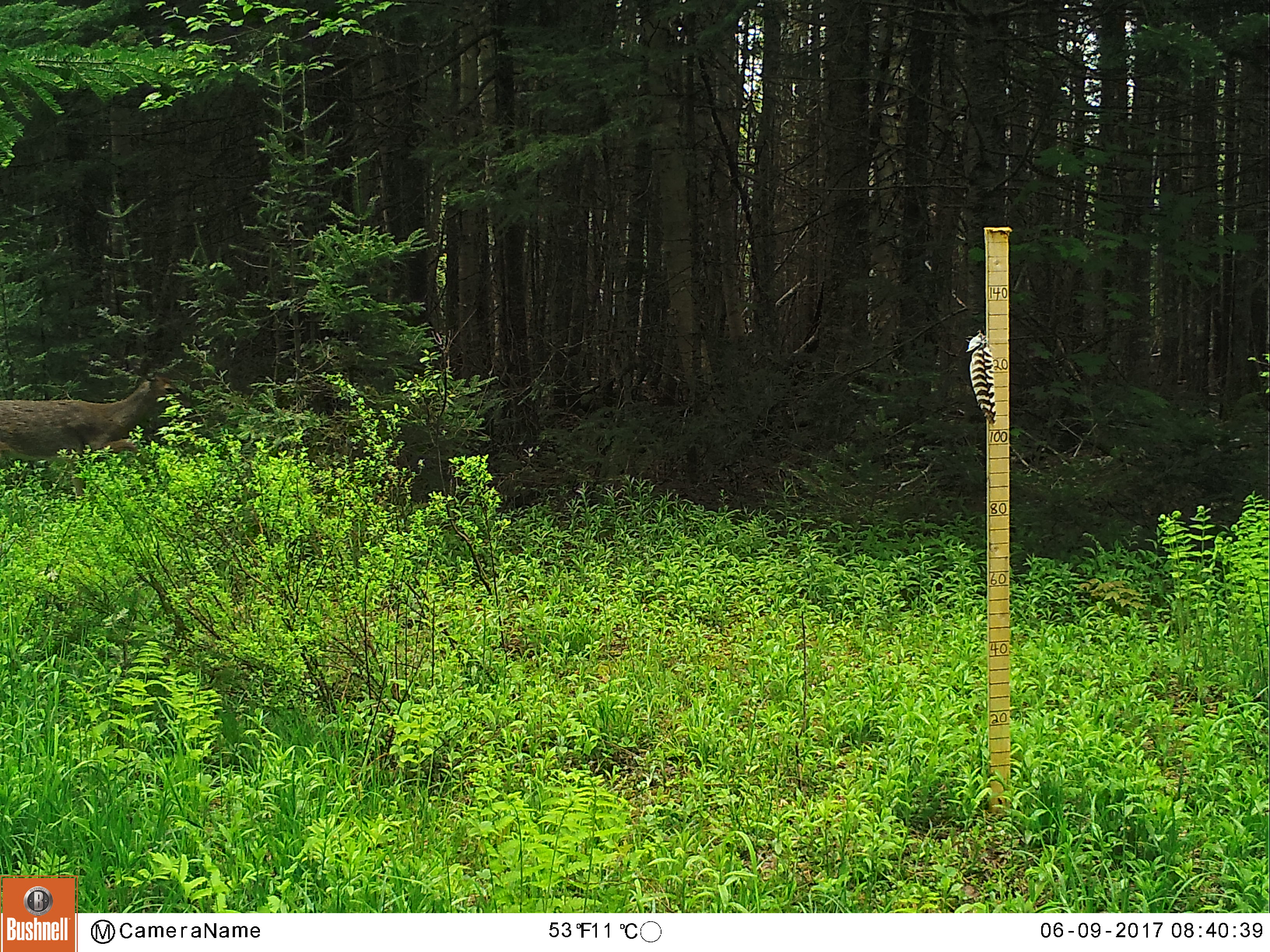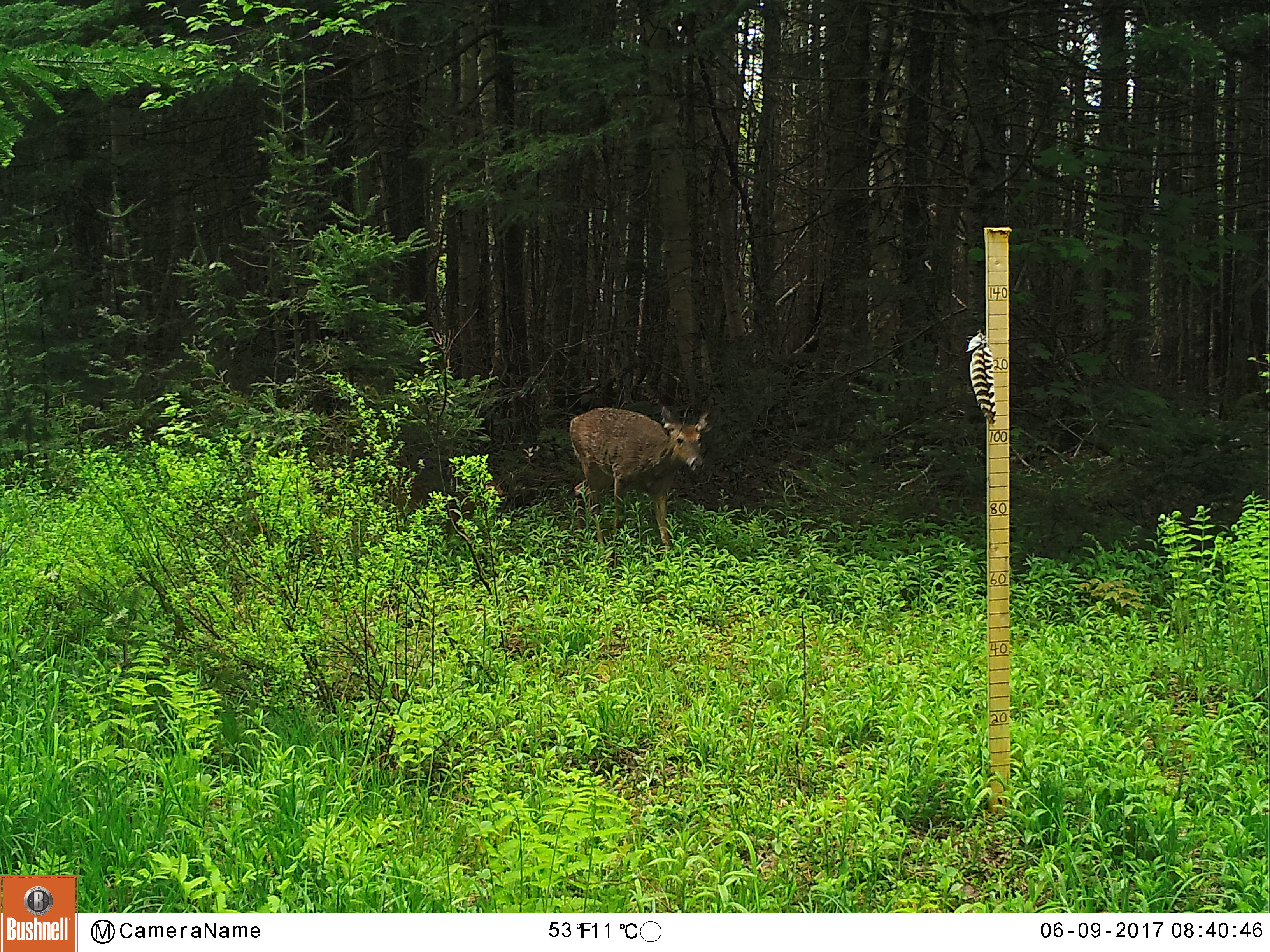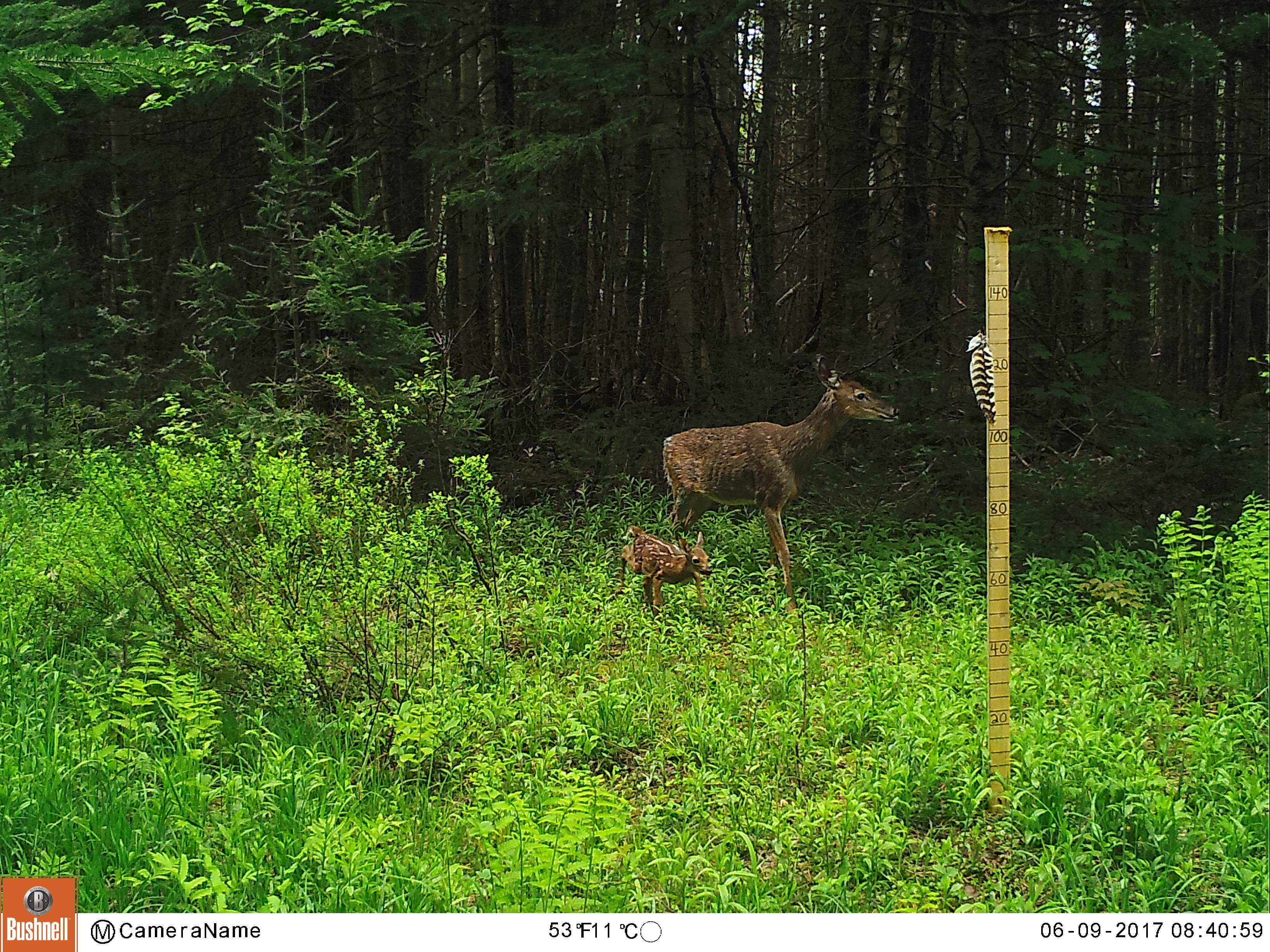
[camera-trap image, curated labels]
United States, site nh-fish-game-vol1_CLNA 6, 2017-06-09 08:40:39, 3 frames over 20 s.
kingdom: Animalia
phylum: Chordata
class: Mammalia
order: Artiodactyla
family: Cervidae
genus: Odocoileus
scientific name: Odocoileus virginianus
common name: white-tailed deer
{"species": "white-tailed deer (Odocoileus virginianus)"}